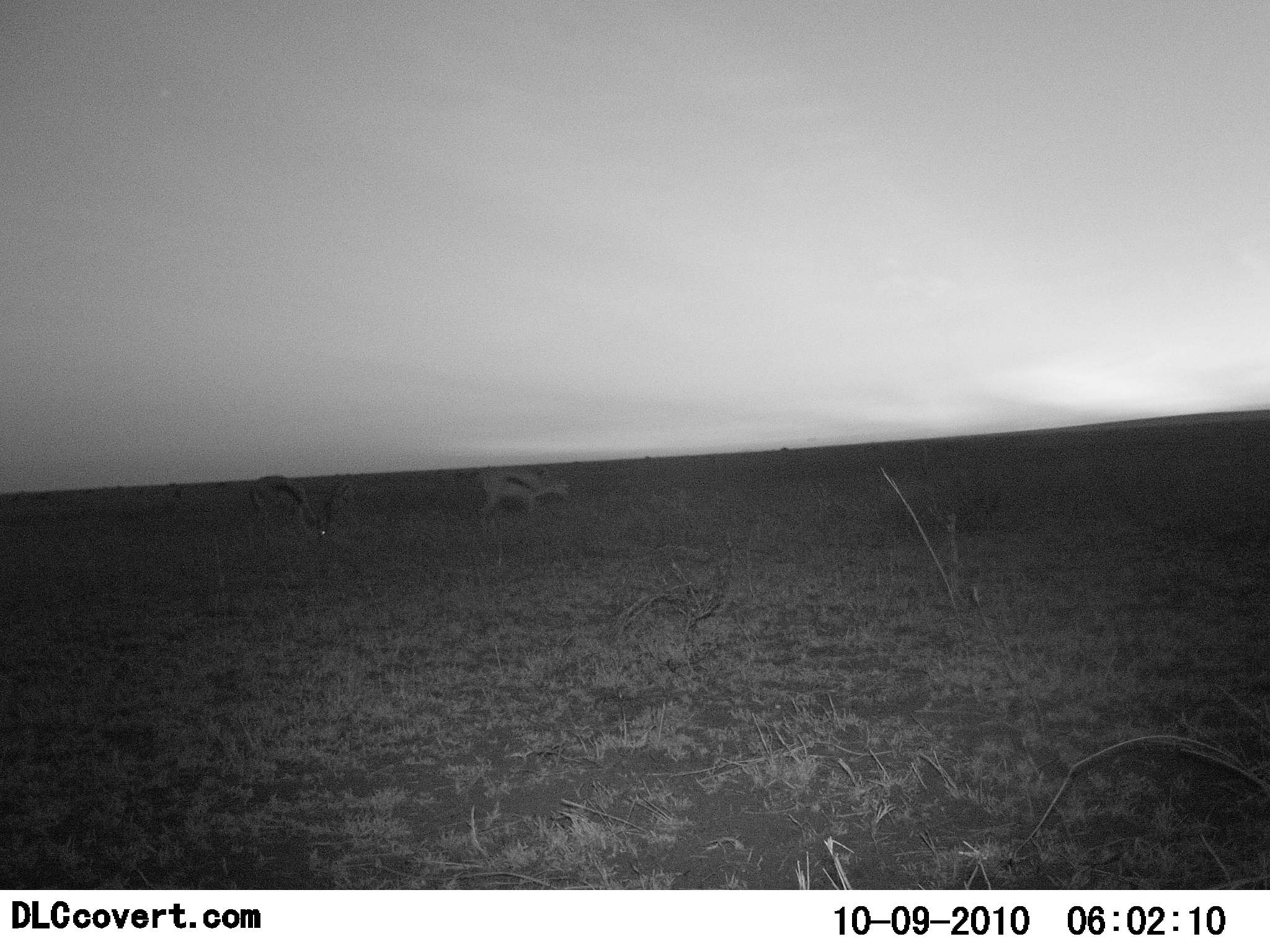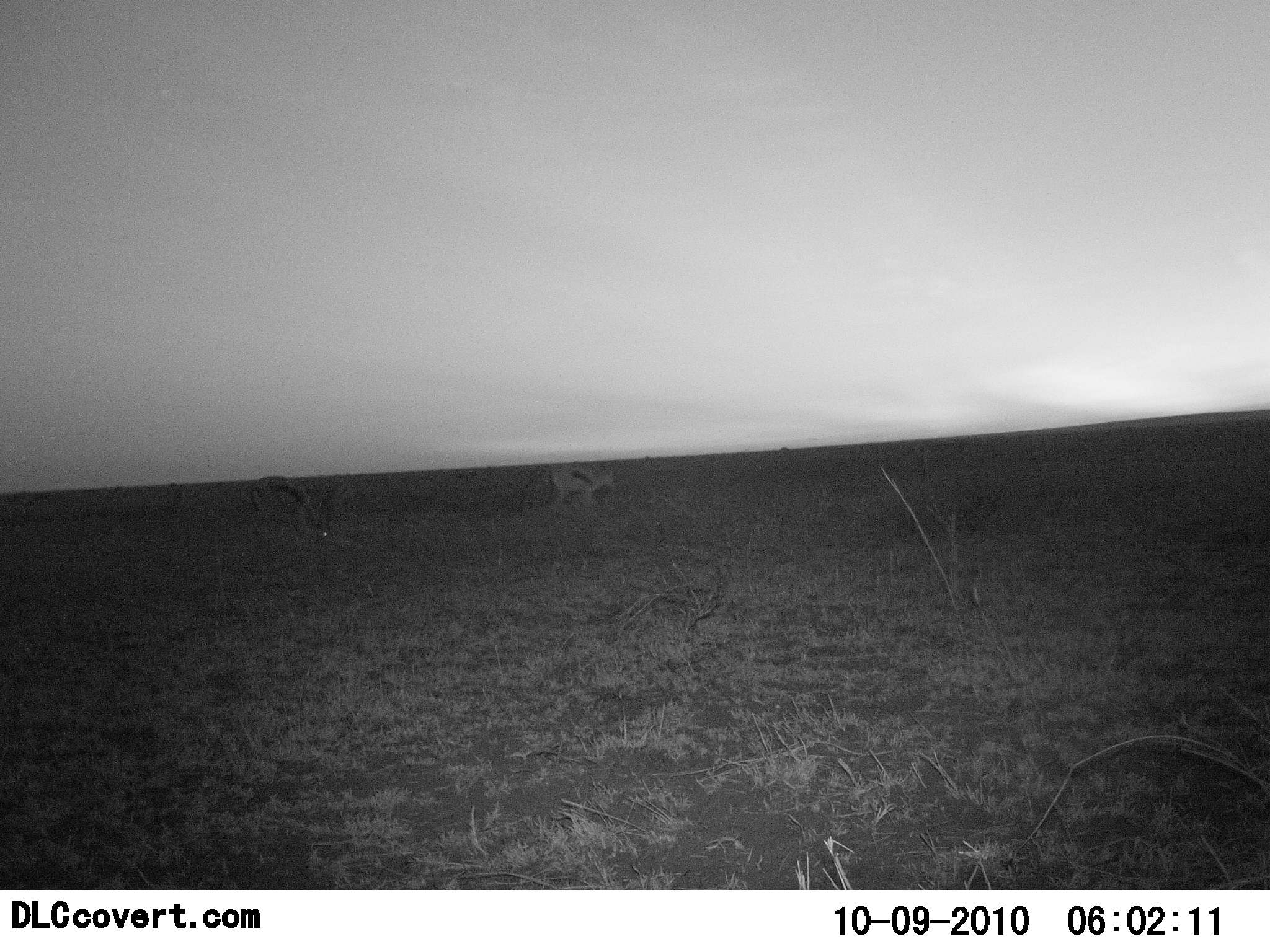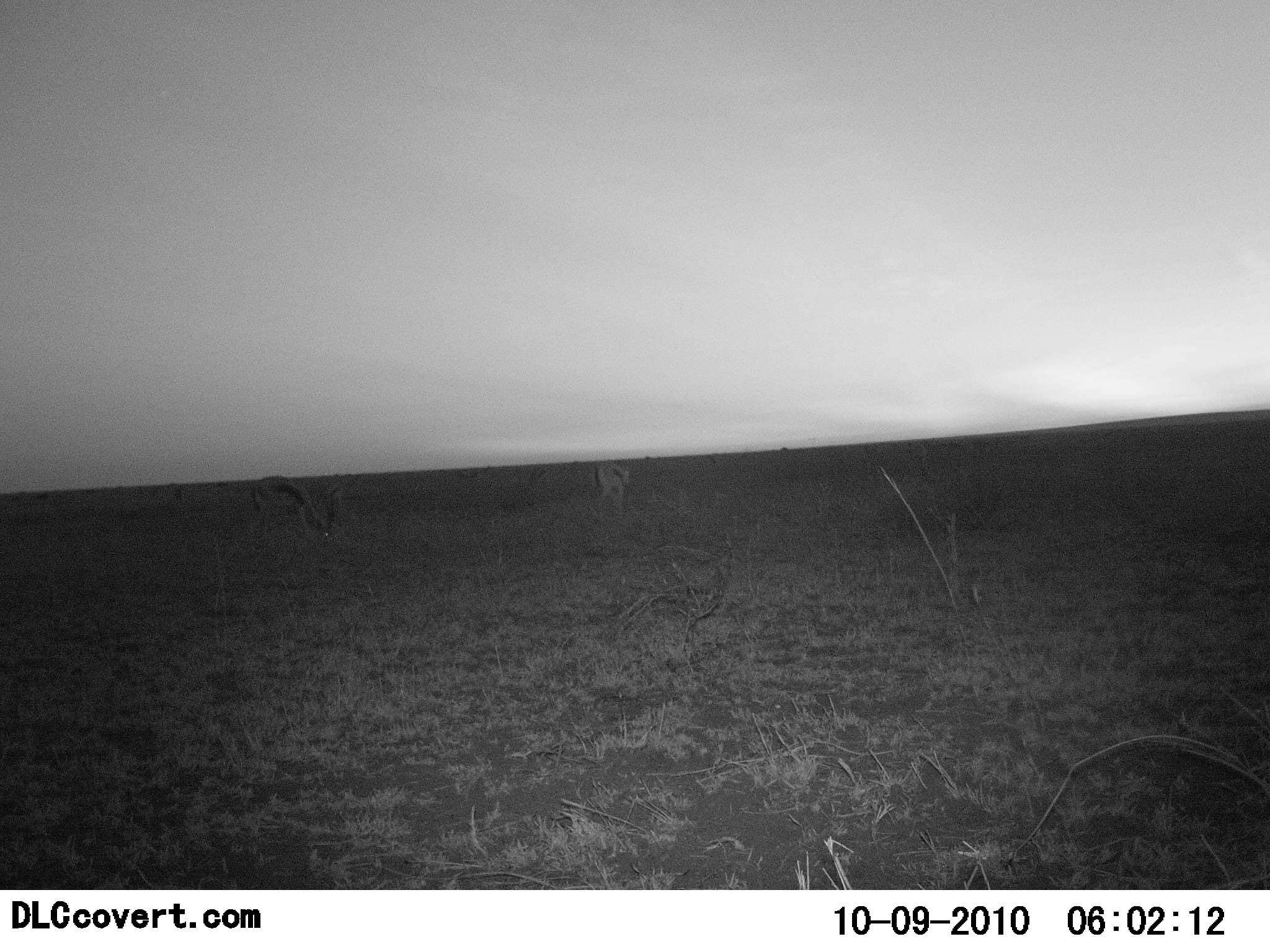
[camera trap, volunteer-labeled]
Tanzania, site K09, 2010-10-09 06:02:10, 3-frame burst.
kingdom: Animalia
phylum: Chordata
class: Mammalia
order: Artiodactyla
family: Bovidae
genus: Eudorcas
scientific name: Eudorcas thomsonii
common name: thomson's gazelle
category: gazellethomsons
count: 2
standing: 20%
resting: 0%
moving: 60%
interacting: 0%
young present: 0%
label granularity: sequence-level